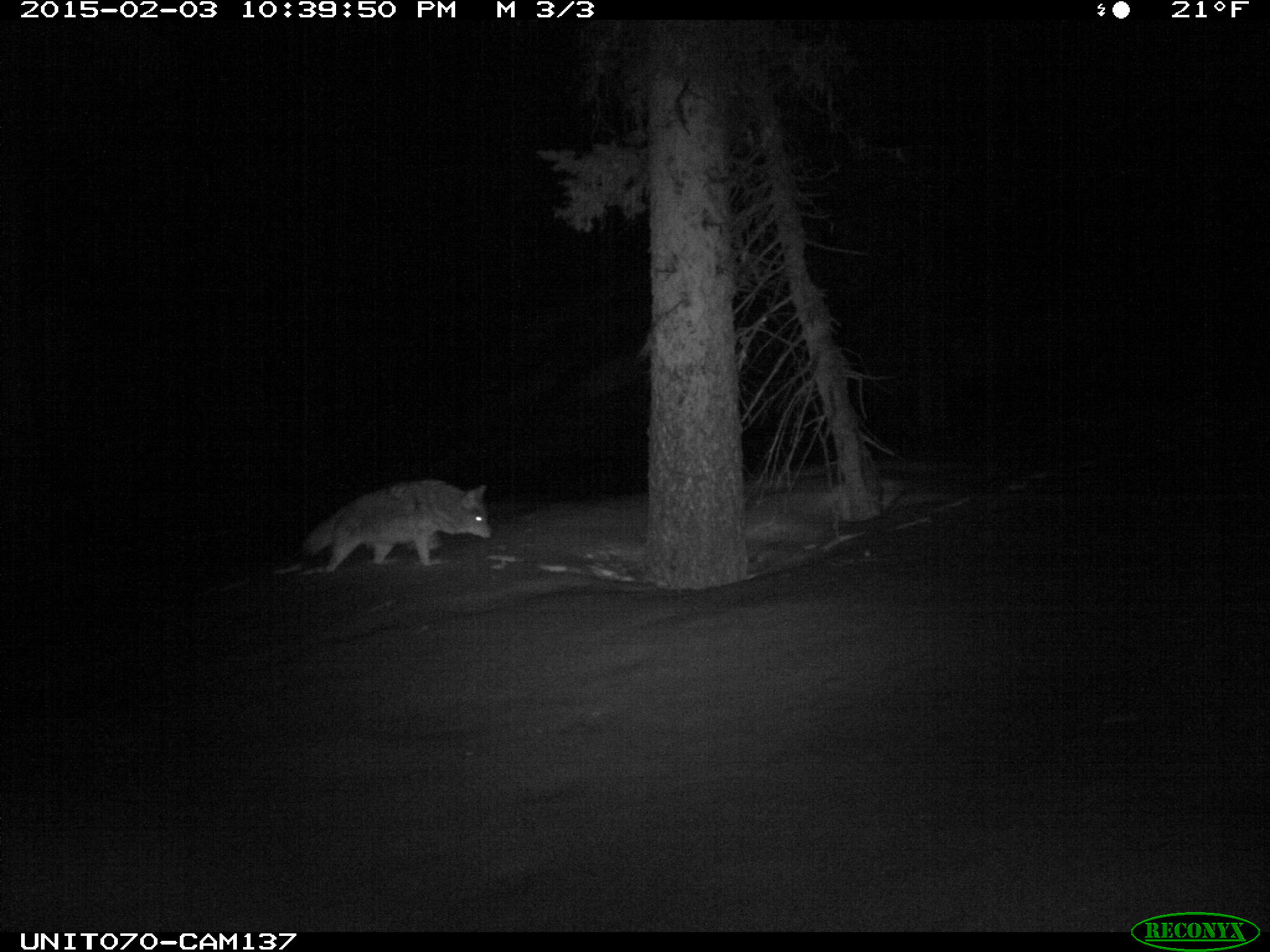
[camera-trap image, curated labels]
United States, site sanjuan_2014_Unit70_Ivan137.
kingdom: Animalia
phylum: Chordata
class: Mammalia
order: Carnivora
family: Canidae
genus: Canis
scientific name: Canis latrans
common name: coyote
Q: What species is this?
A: Canis latrans (coyote).